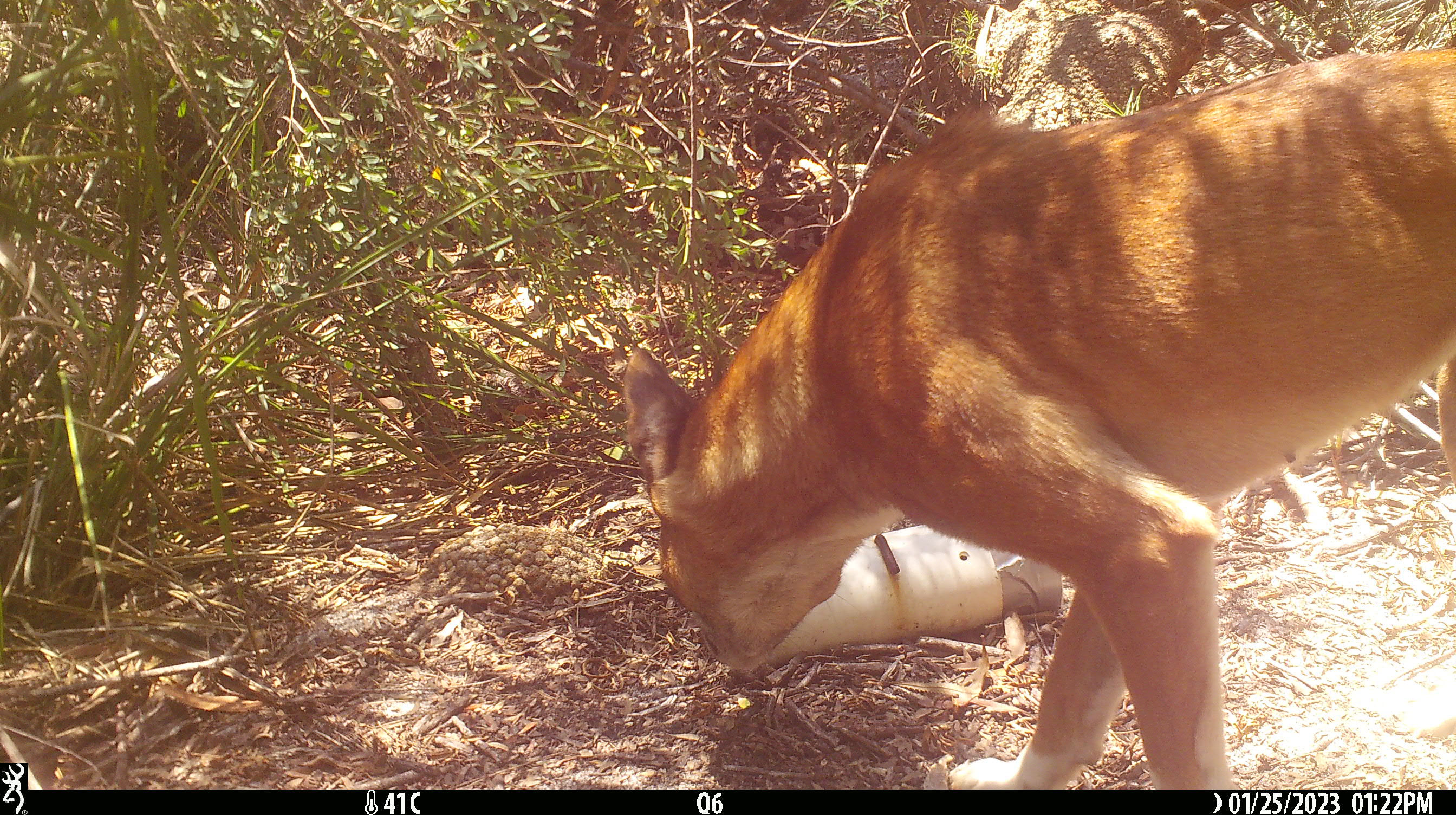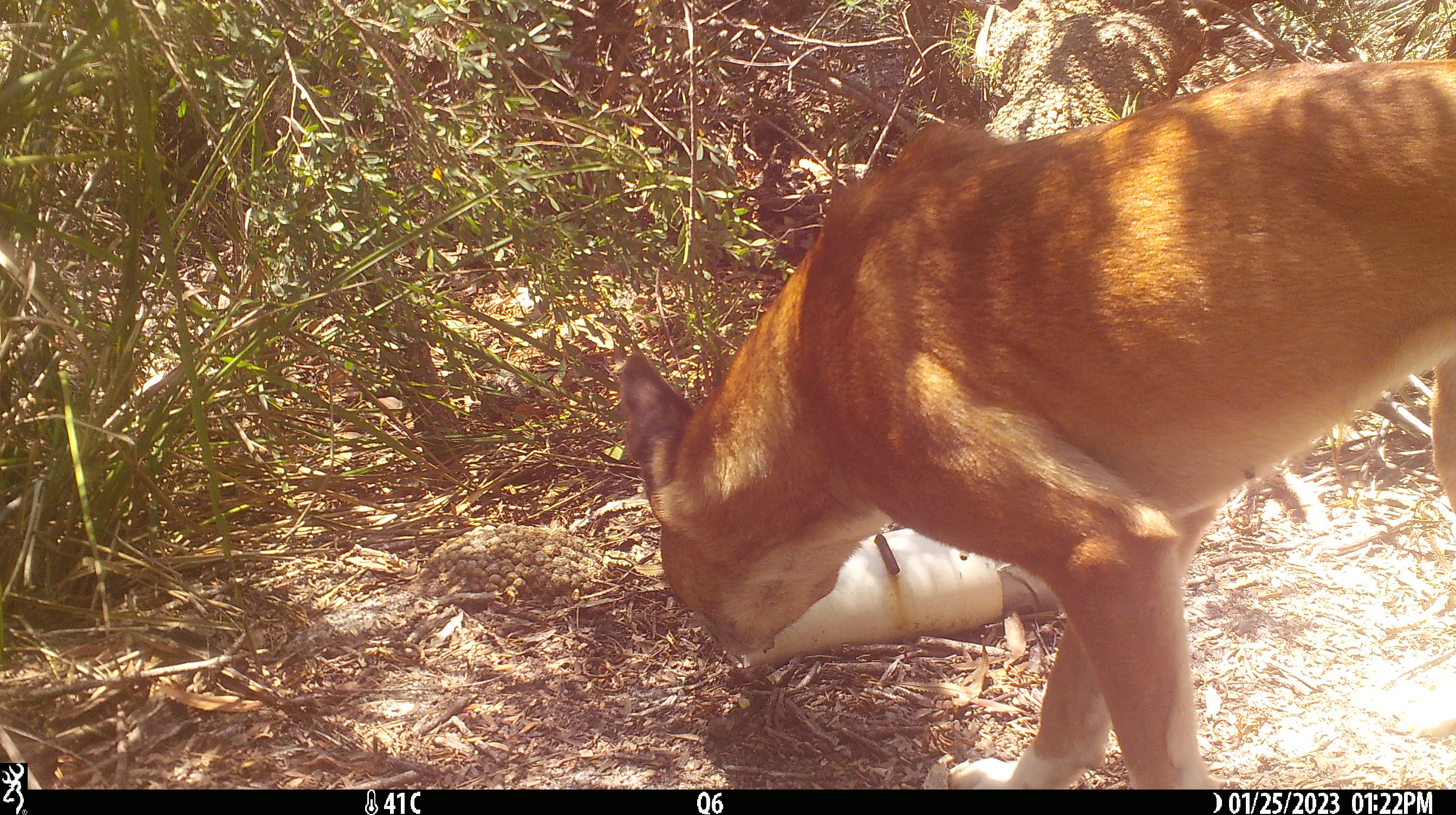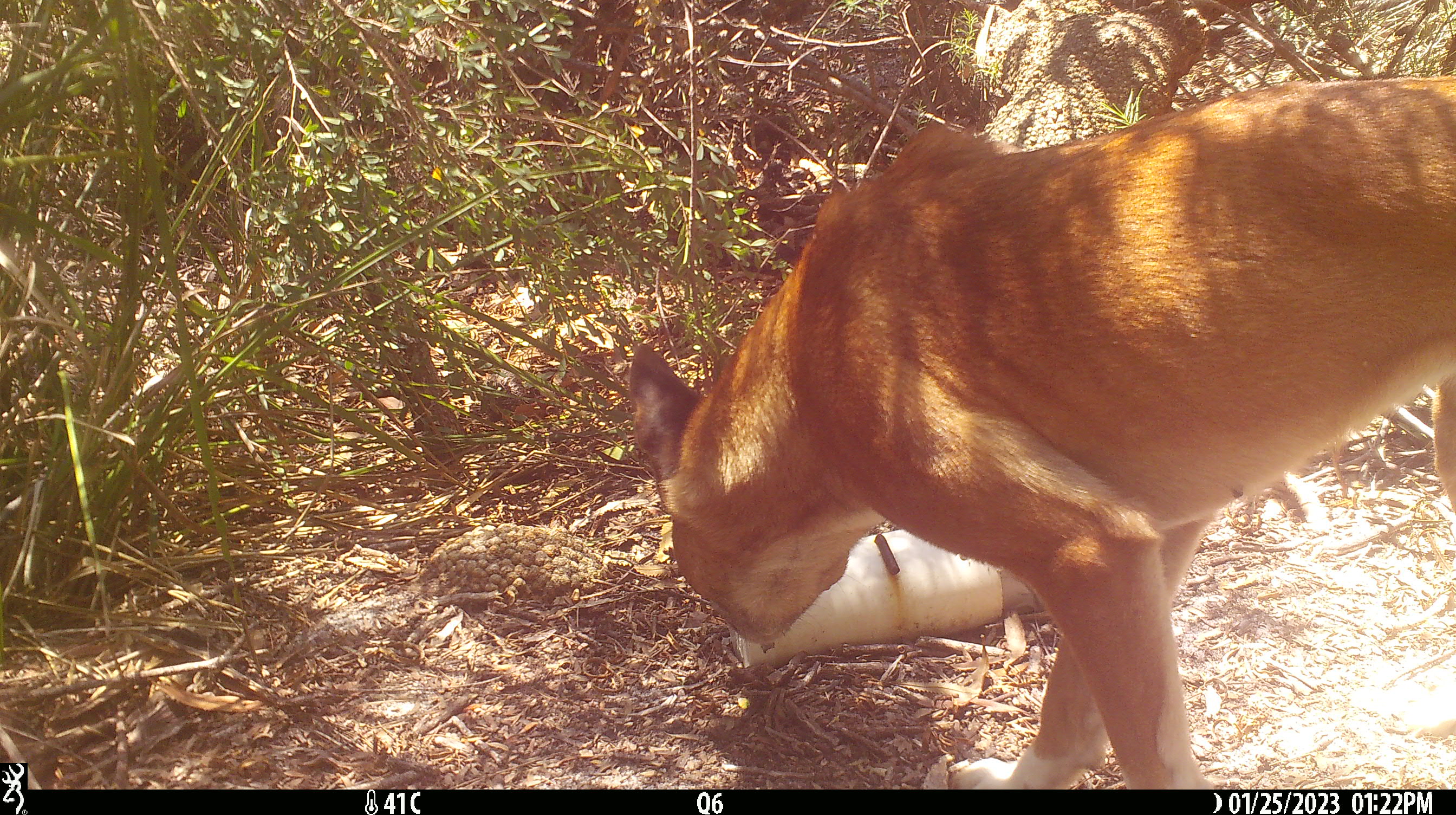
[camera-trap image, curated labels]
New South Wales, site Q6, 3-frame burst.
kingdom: Animalia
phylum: Chordata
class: Mammalia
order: Carnivora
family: Canidae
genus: Canis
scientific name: Canis familiaris dingo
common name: dingo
Dingo (Canis familiaris dingo).